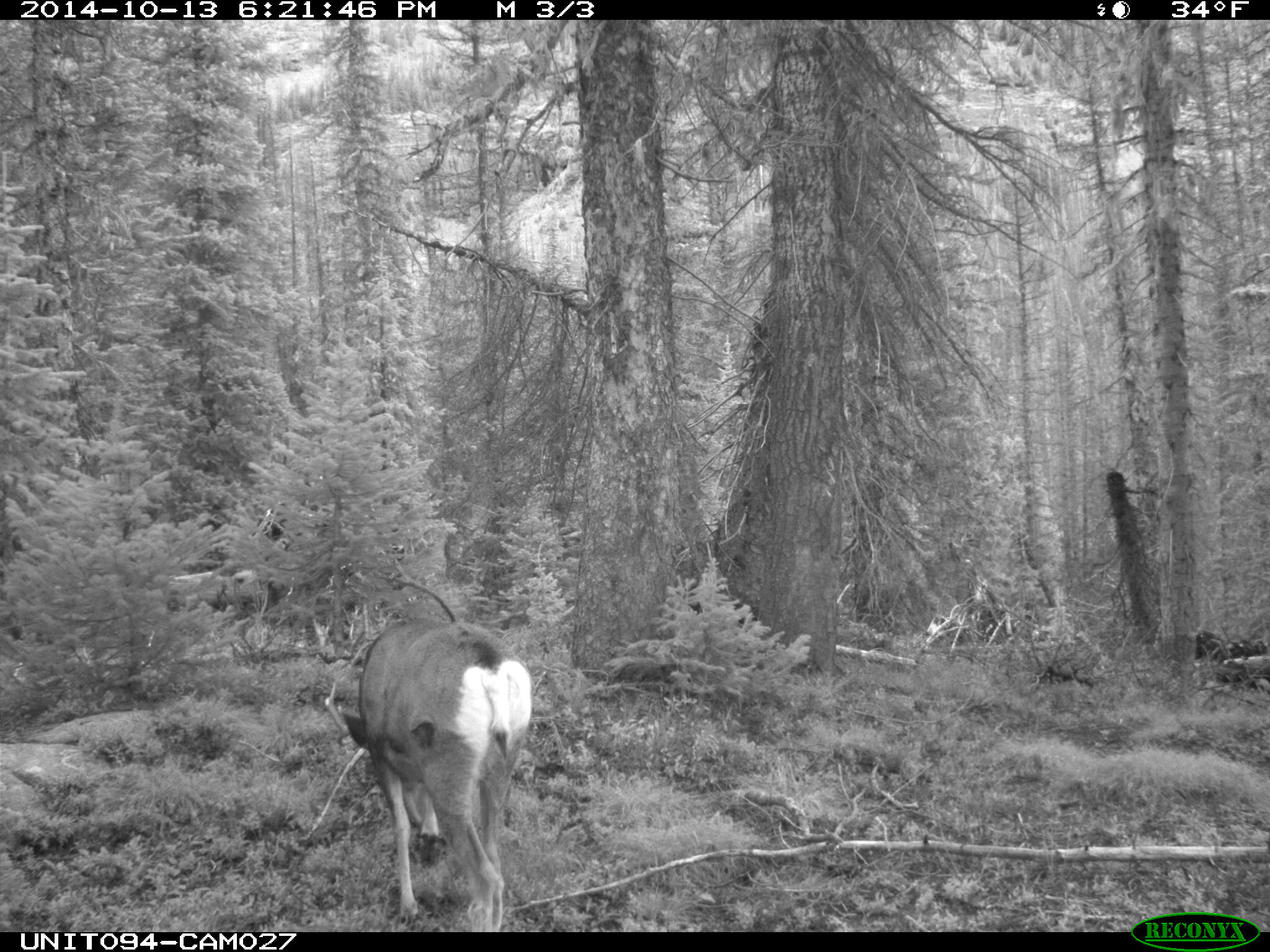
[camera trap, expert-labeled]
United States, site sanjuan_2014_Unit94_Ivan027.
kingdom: Animalia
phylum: Chordata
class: Mammalia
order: Artiodactyla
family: Cervidae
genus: Odocoileus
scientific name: Odocoileus hemionus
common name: mule deer